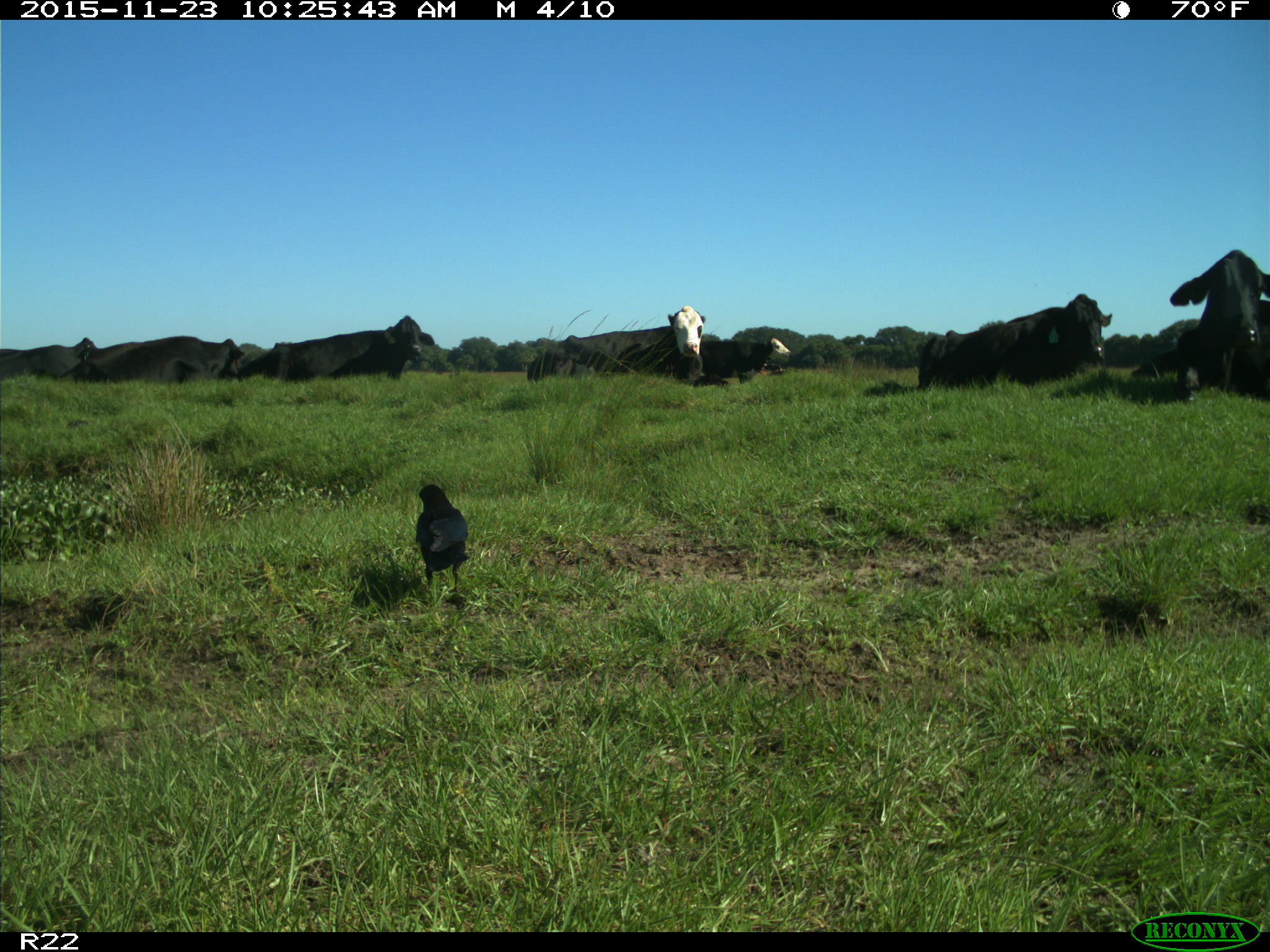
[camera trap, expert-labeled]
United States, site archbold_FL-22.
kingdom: Animalia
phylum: Chordata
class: Mammalia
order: Artiodactyla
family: Bovidae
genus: Bos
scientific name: Bos taurus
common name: domestic cow